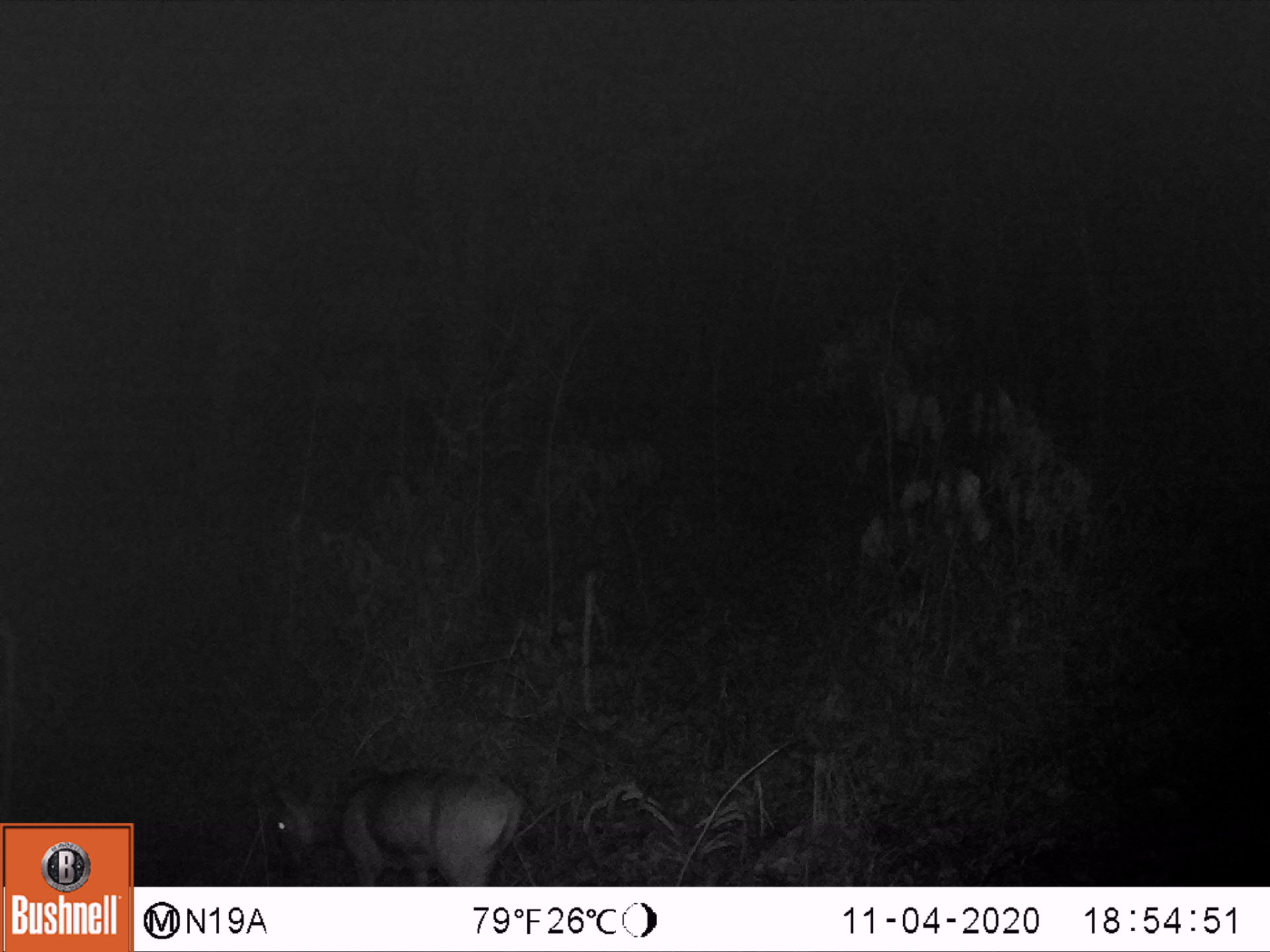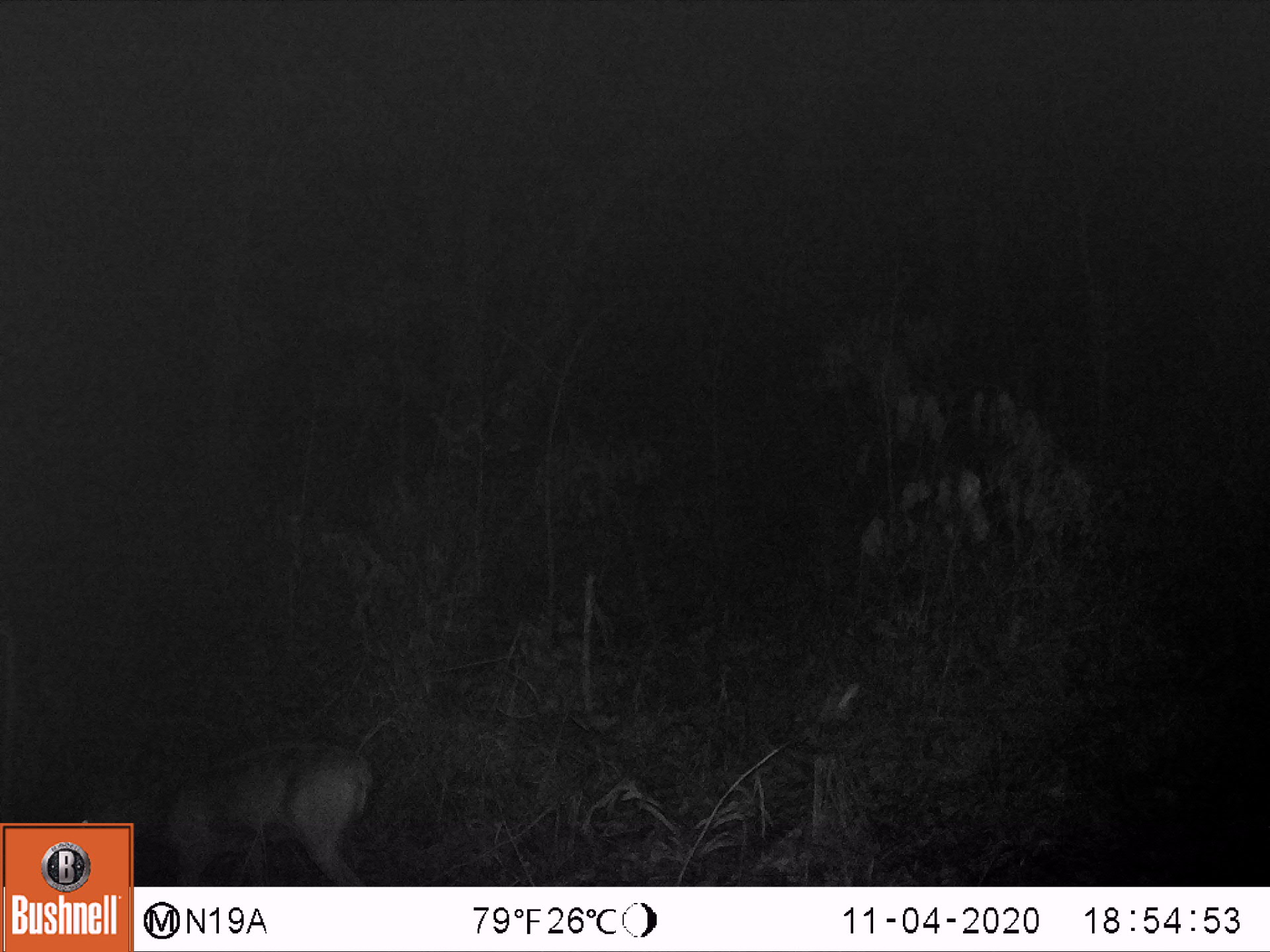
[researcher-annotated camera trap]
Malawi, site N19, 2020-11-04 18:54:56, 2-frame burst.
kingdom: Animalia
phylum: Chordata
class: Mammalia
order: Artiodactyla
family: Bovidae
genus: Sylvicapra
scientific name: Sylvicapra grimmia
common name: common duiker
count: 1